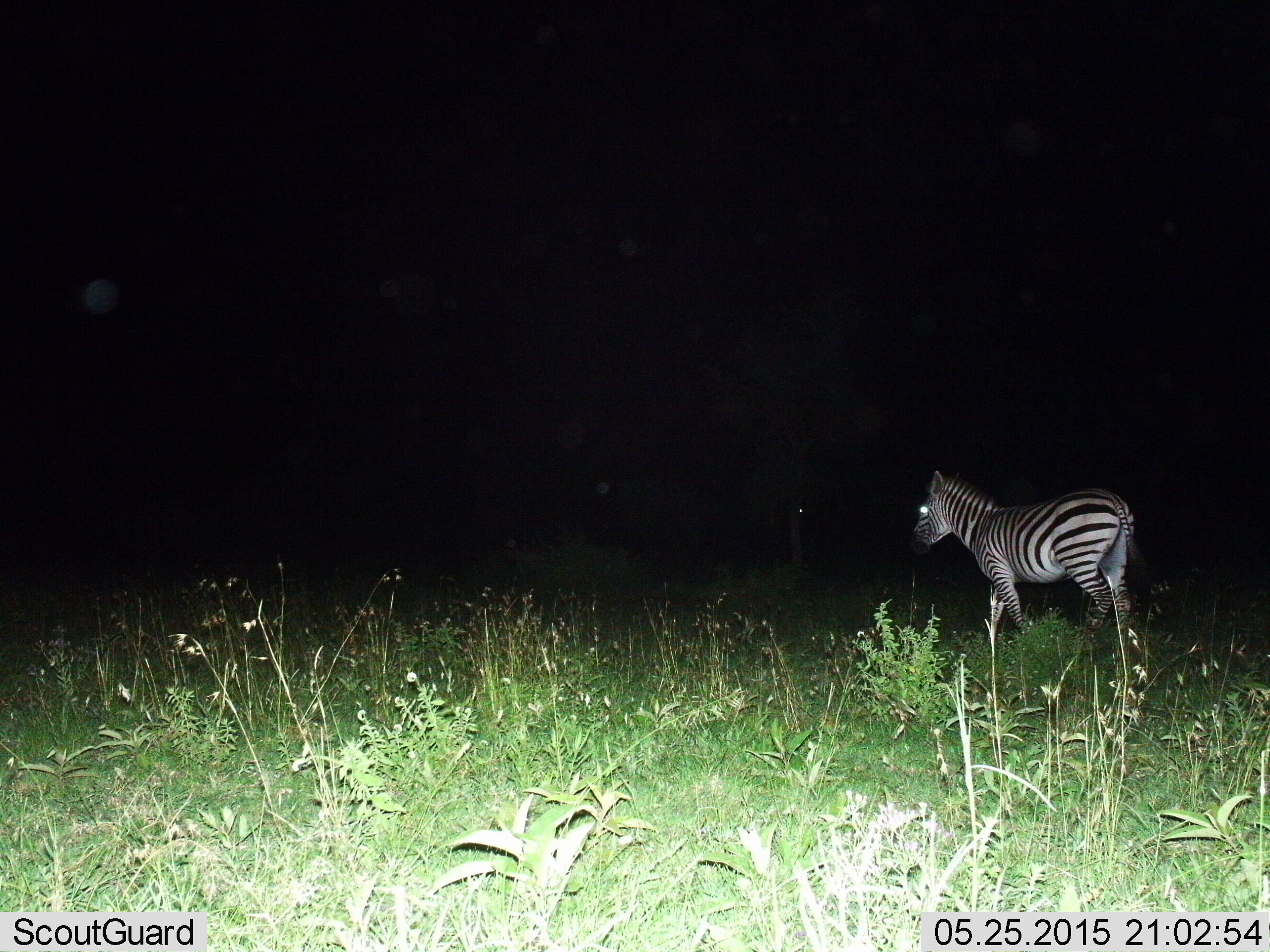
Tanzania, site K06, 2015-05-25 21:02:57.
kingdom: Animalia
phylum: Chordata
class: Mammalia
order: Perissodactyla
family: Equidae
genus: Equus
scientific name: Equus quagga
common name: plains zebra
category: zebra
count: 1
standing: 60%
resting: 0%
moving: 40%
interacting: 0%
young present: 0%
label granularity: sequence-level